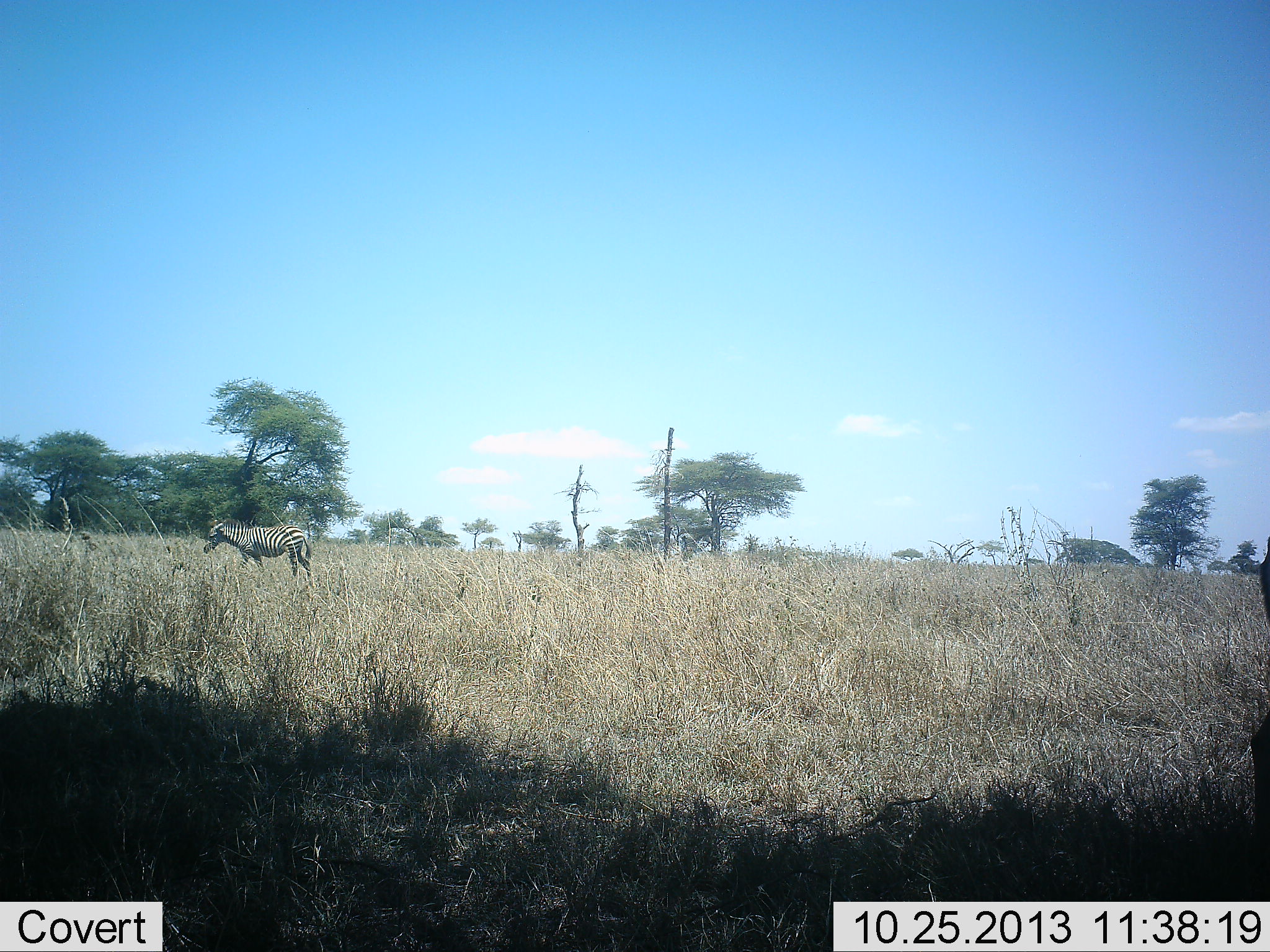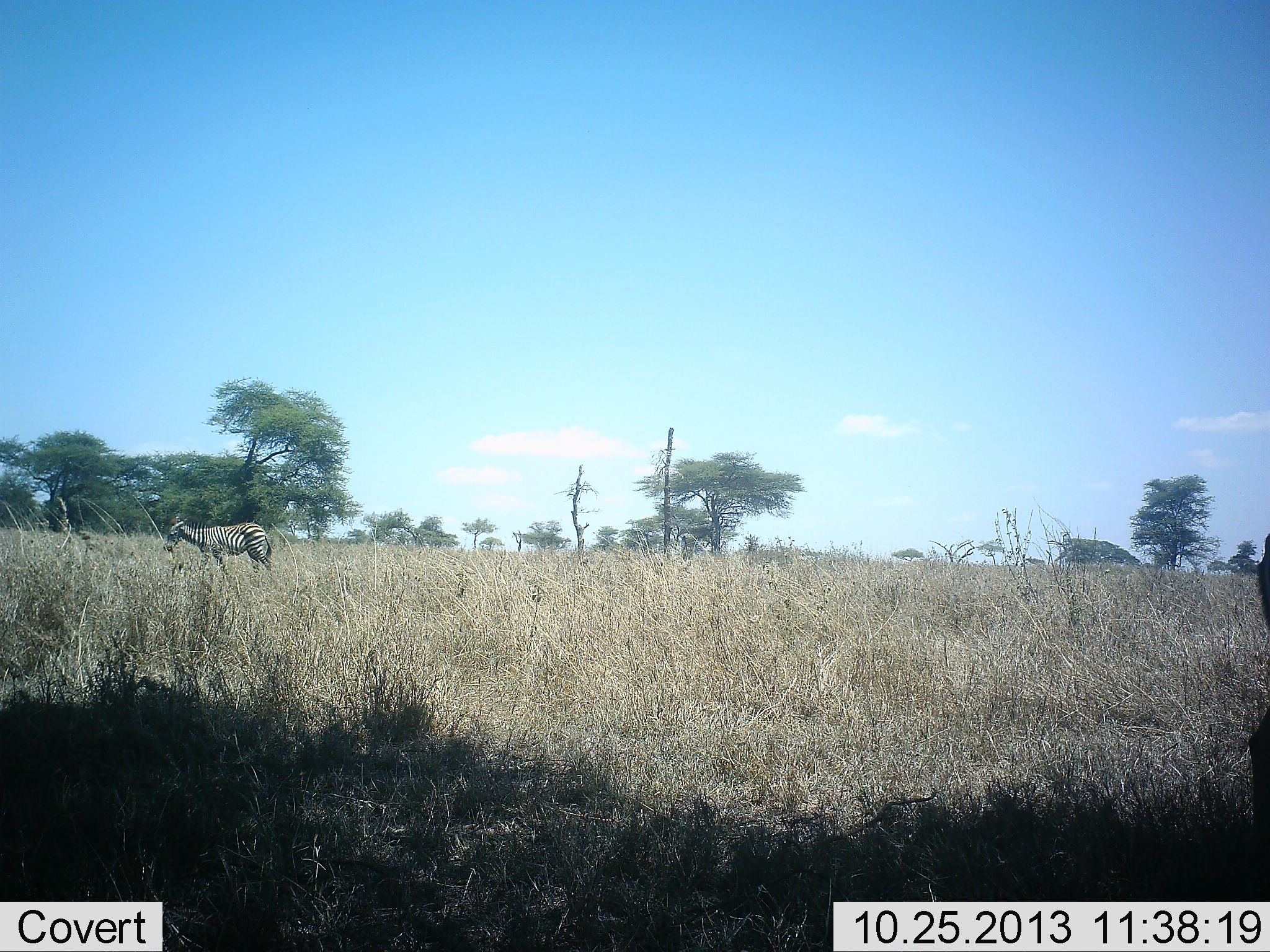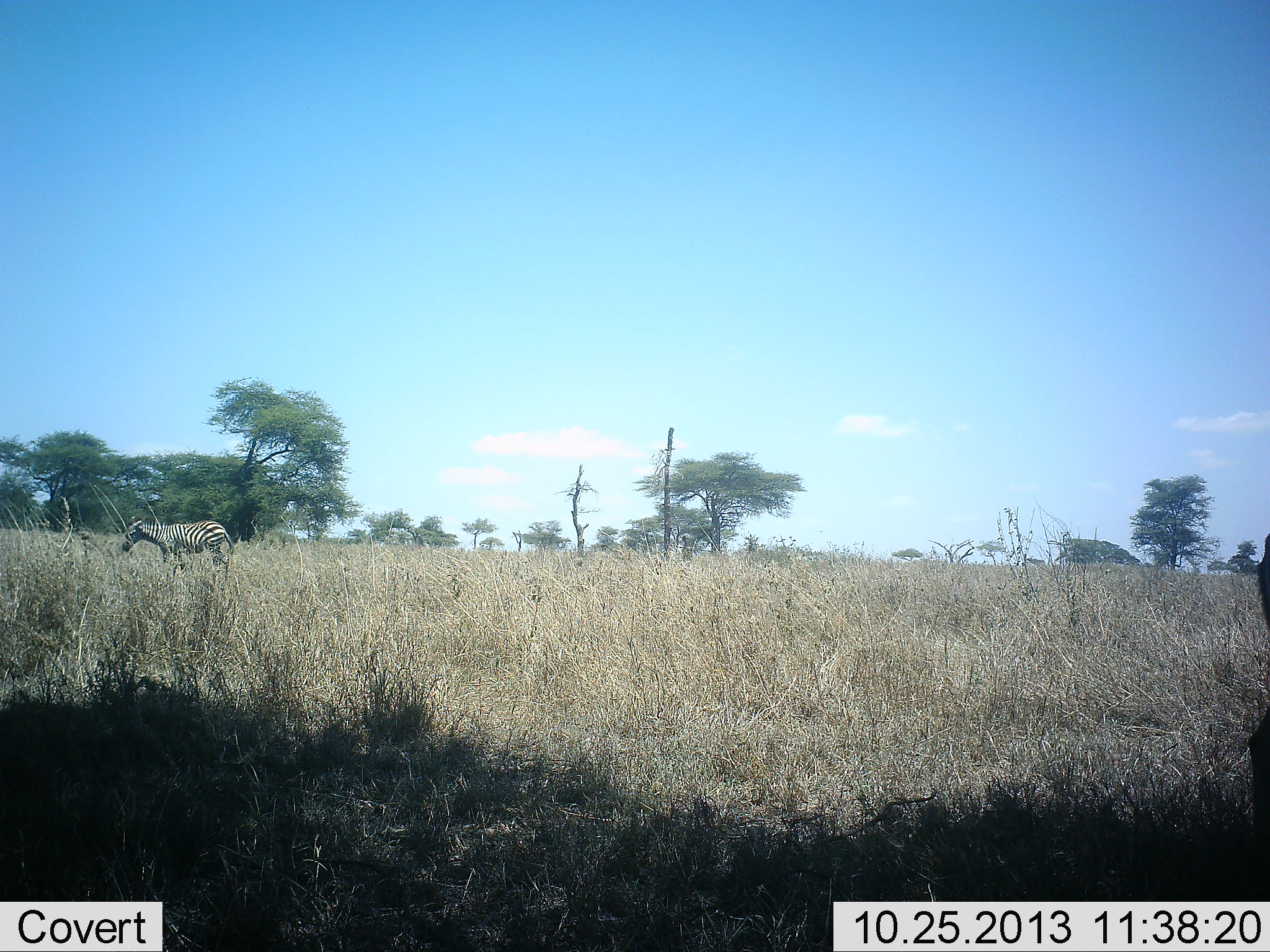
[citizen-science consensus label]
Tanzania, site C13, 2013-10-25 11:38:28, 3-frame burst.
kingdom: Animalia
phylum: Chordata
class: Mammalia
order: Perissodactyla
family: Equidae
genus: Equus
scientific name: Equus quagga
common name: plains zebra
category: zebra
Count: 1.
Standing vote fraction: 10%.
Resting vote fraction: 0%.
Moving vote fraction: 90%.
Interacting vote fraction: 0%.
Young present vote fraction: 20%.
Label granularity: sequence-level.